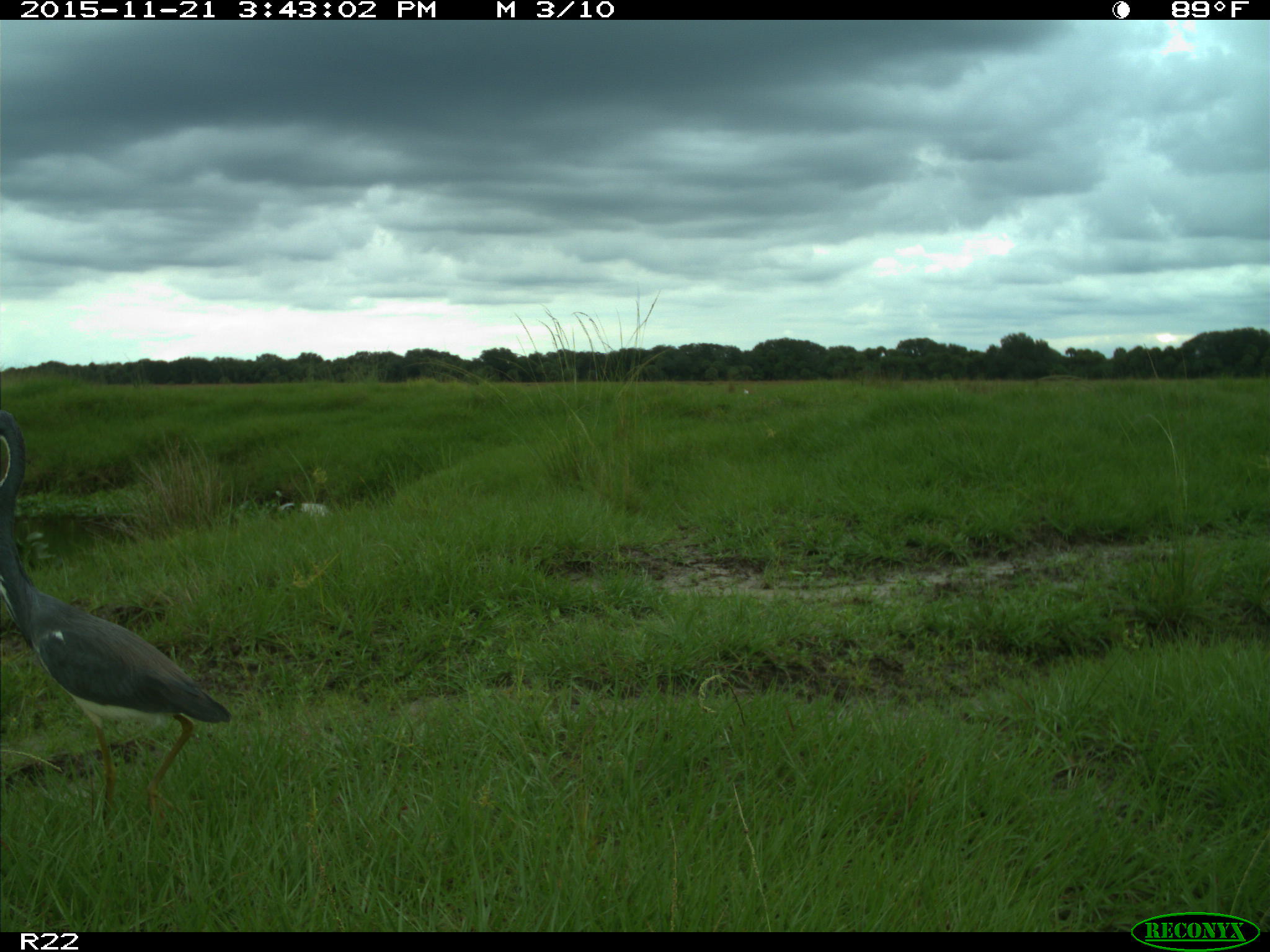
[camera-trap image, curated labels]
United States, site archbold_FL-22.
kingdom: Animalia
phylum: Chordata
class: Aves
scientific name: Aves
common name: birds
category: unidentified bird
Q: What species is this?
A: Unidentified bird (birds) (Aves).